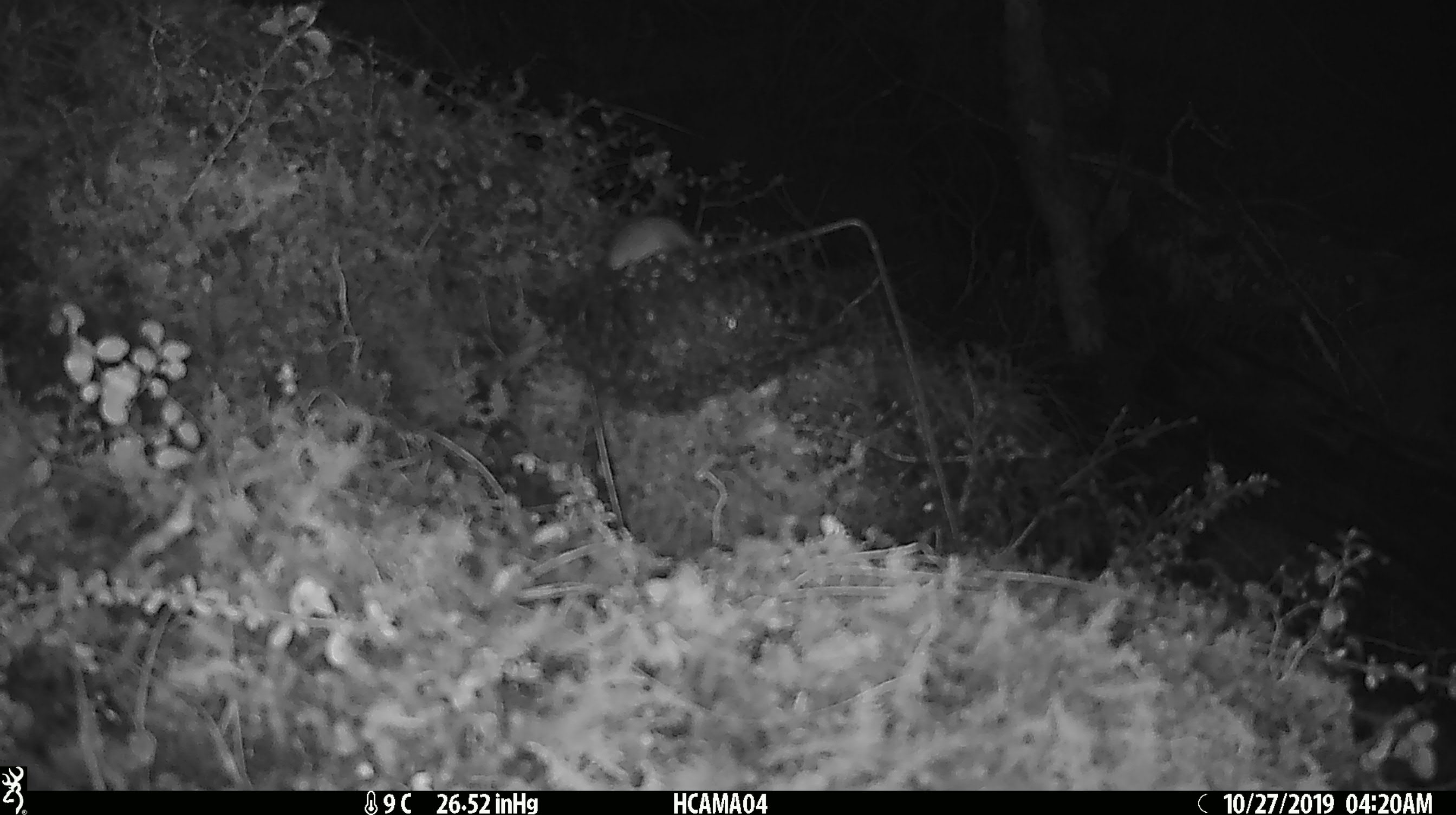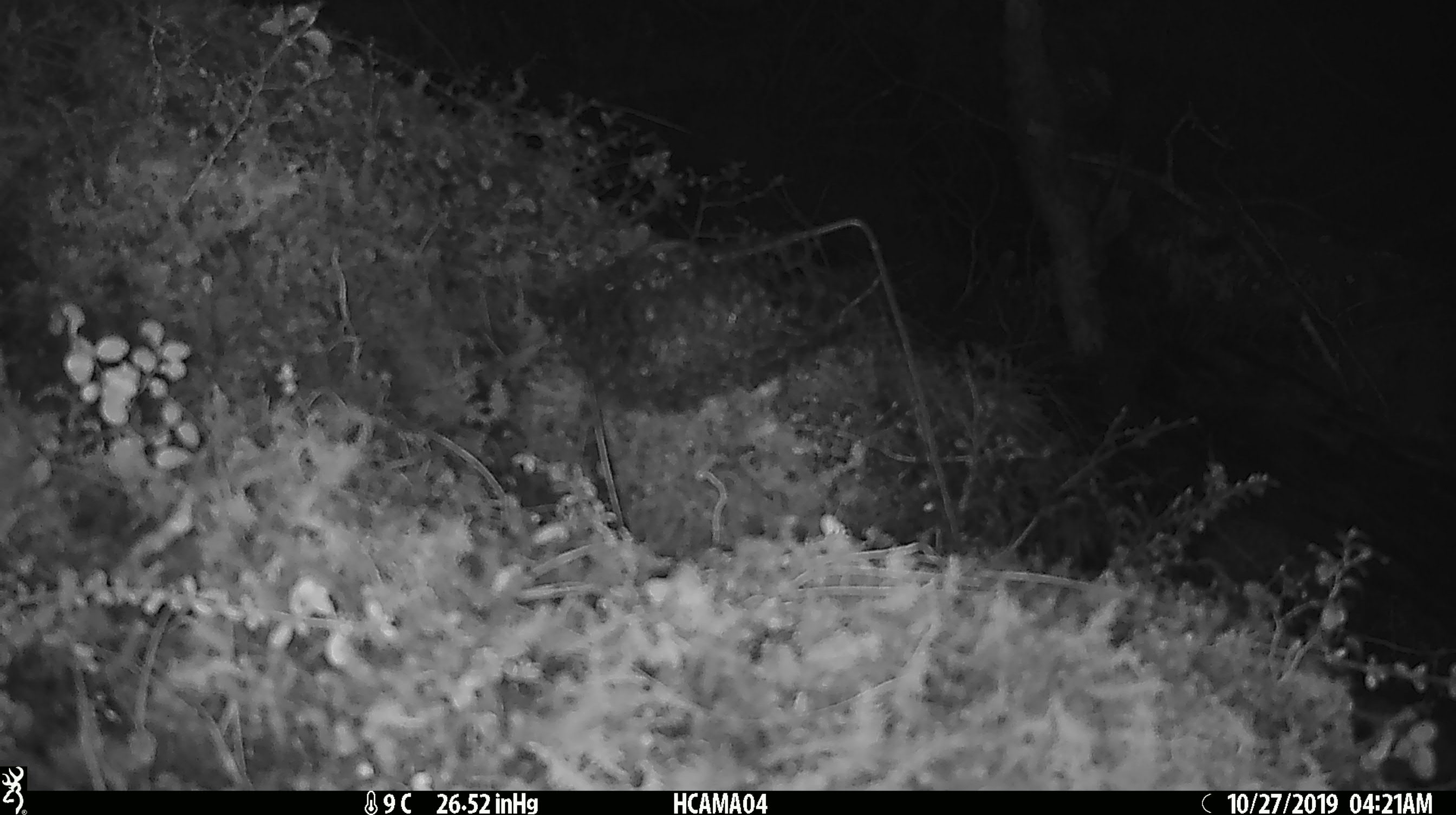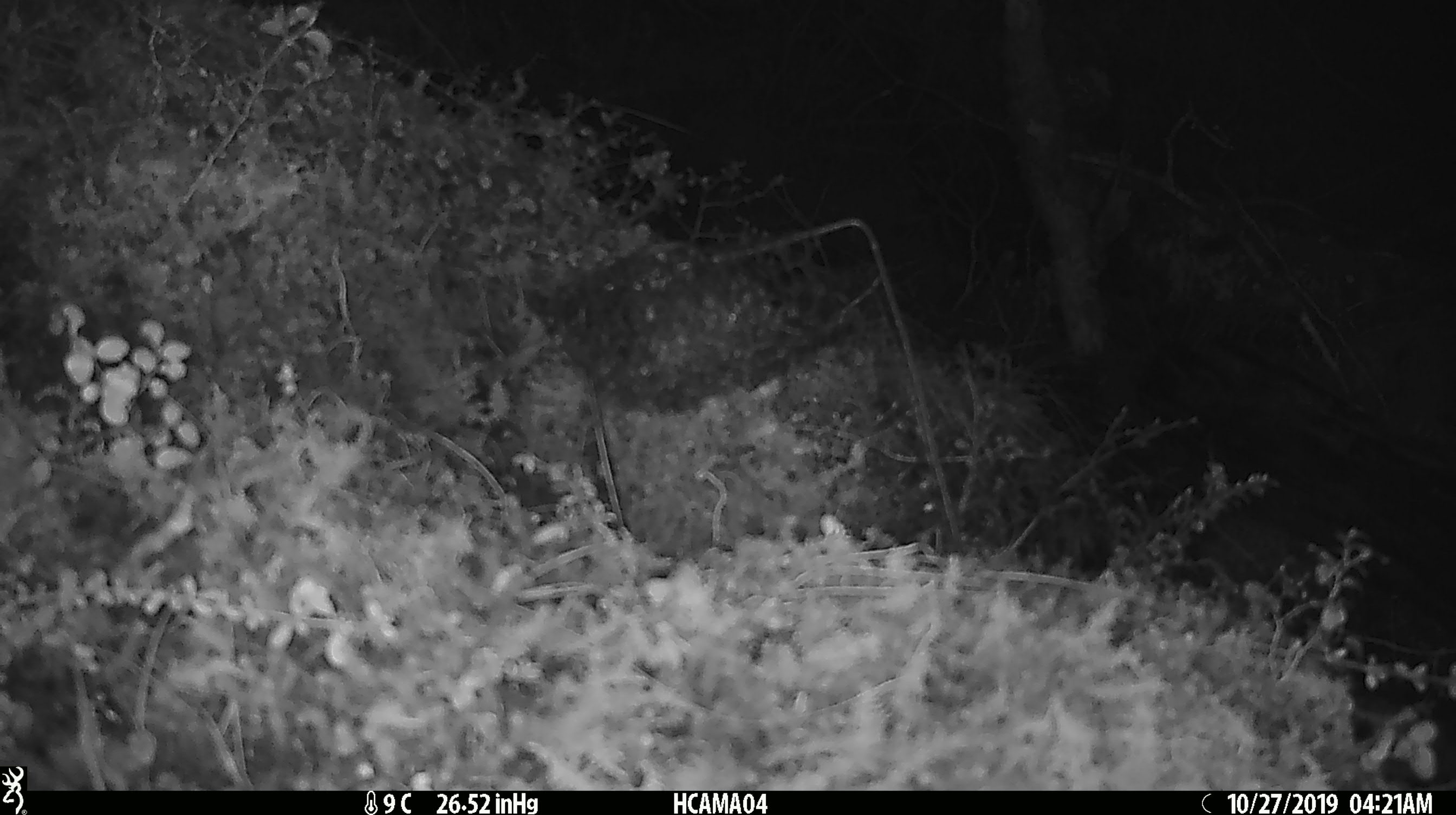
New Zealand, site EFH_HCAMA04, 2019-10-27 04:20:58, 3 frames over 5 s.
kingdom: Animalia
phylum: Chordata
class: Mammalia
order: Rodentia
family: Muridae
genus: Mus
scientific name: Mus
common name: mouse